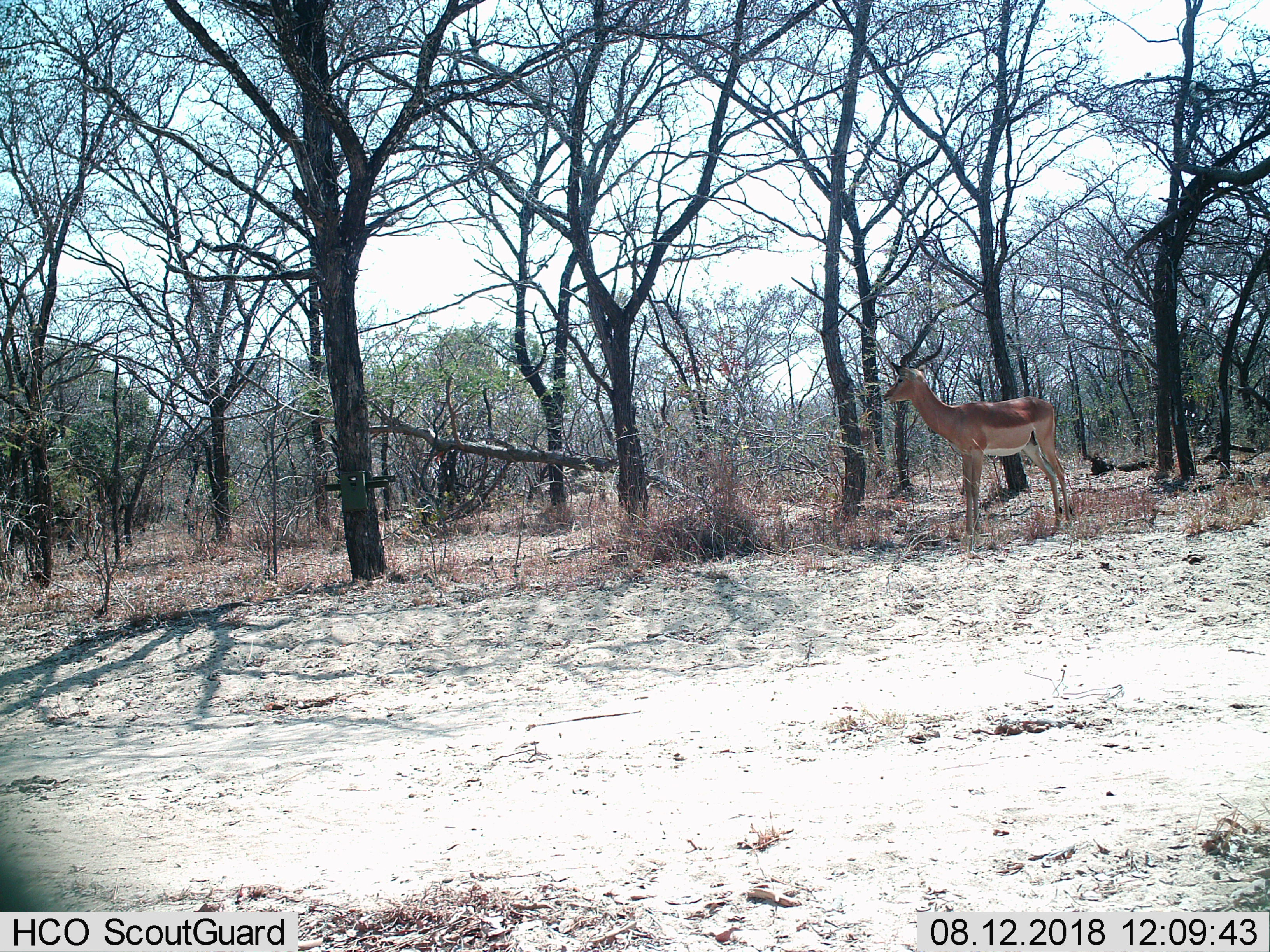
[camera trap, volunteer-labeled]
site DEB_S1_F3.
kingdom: Animalia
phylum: Chordata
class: Mammalia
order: Artiodactyla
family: Bovidae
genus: Aepyceros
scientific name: Aepyceros melampus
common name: impala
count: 1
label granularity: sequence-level